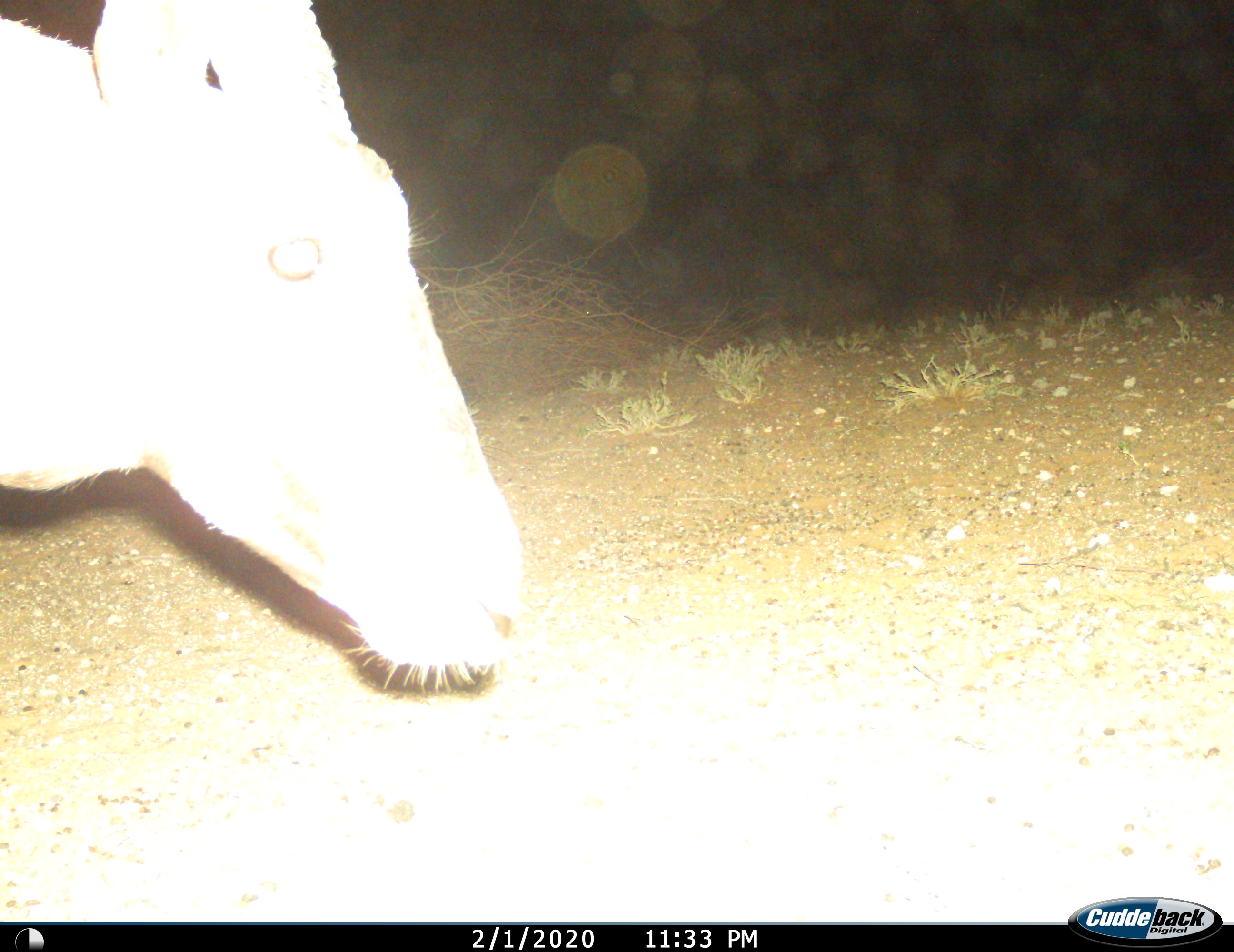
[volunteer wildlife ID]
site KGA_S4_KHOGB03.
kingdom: Animalia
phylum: Chordata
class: Mammalia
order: Artiodactyla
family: Bovidae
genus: Oryx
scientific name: Oryx gazella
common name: gemsbok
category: oryx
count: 1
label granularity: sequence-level